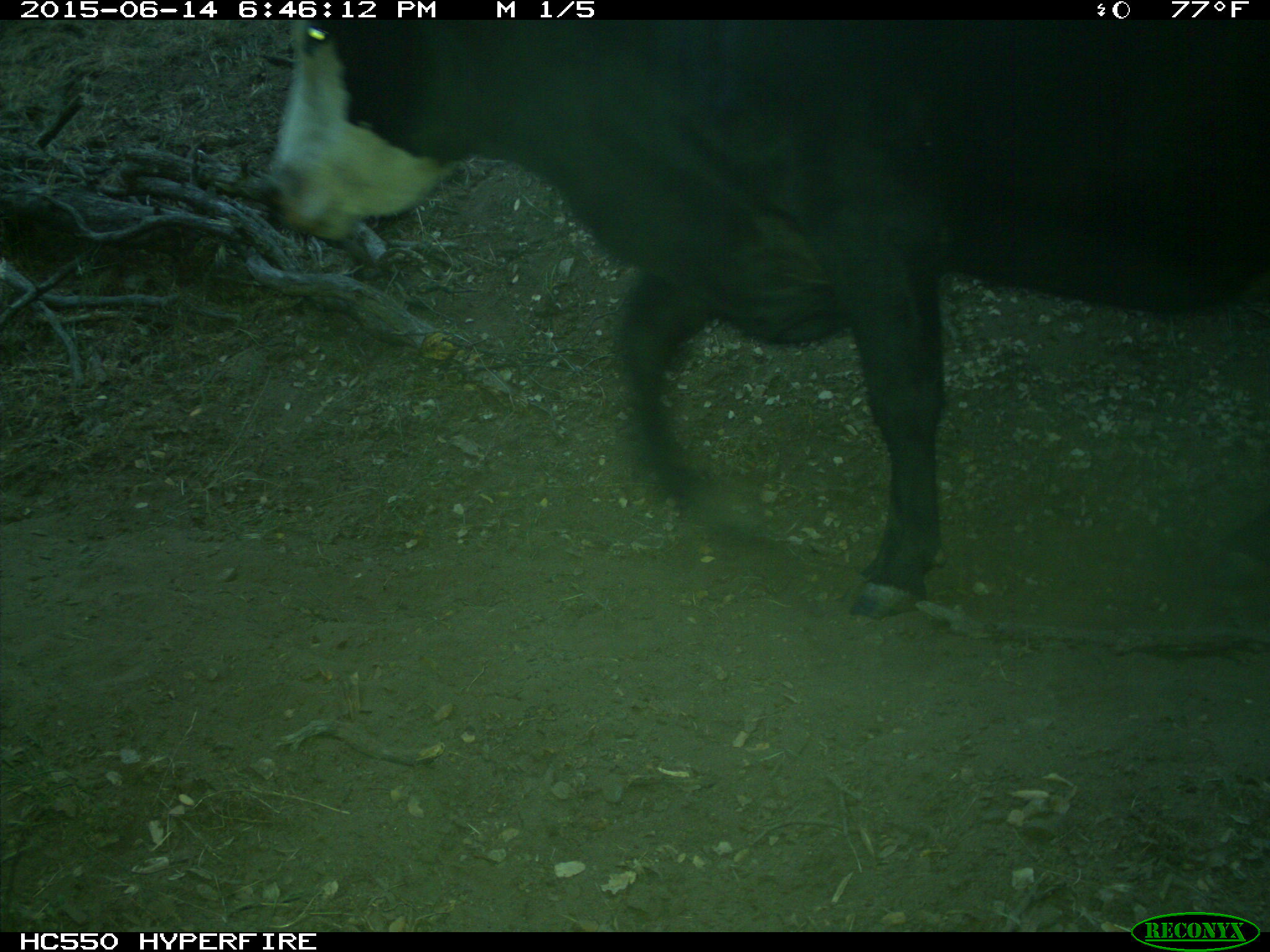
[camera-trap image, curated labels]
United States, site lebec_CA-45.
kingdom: Animalia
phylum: Chordata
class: Mammalia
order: Artiodactyla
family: Bovidae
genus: Bos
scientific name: Bos taurus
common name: domestic cow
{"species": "Bos taurus (domestic cow)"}